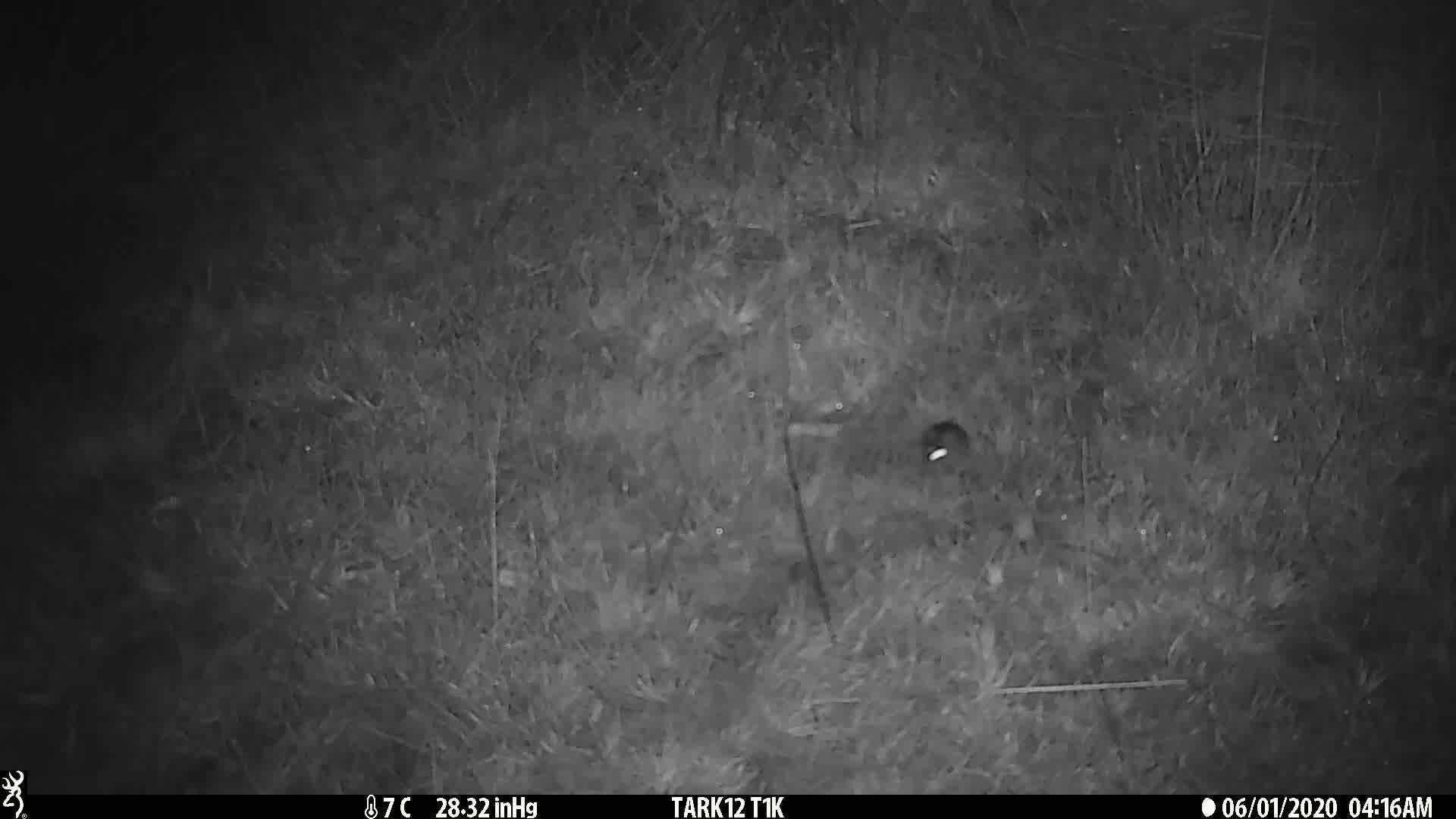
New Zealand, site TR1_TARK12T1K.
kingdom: Animalia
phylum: Chordata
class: Mammalia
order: Rodentia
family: Muridae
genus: Mus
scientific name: Mus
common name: mouse